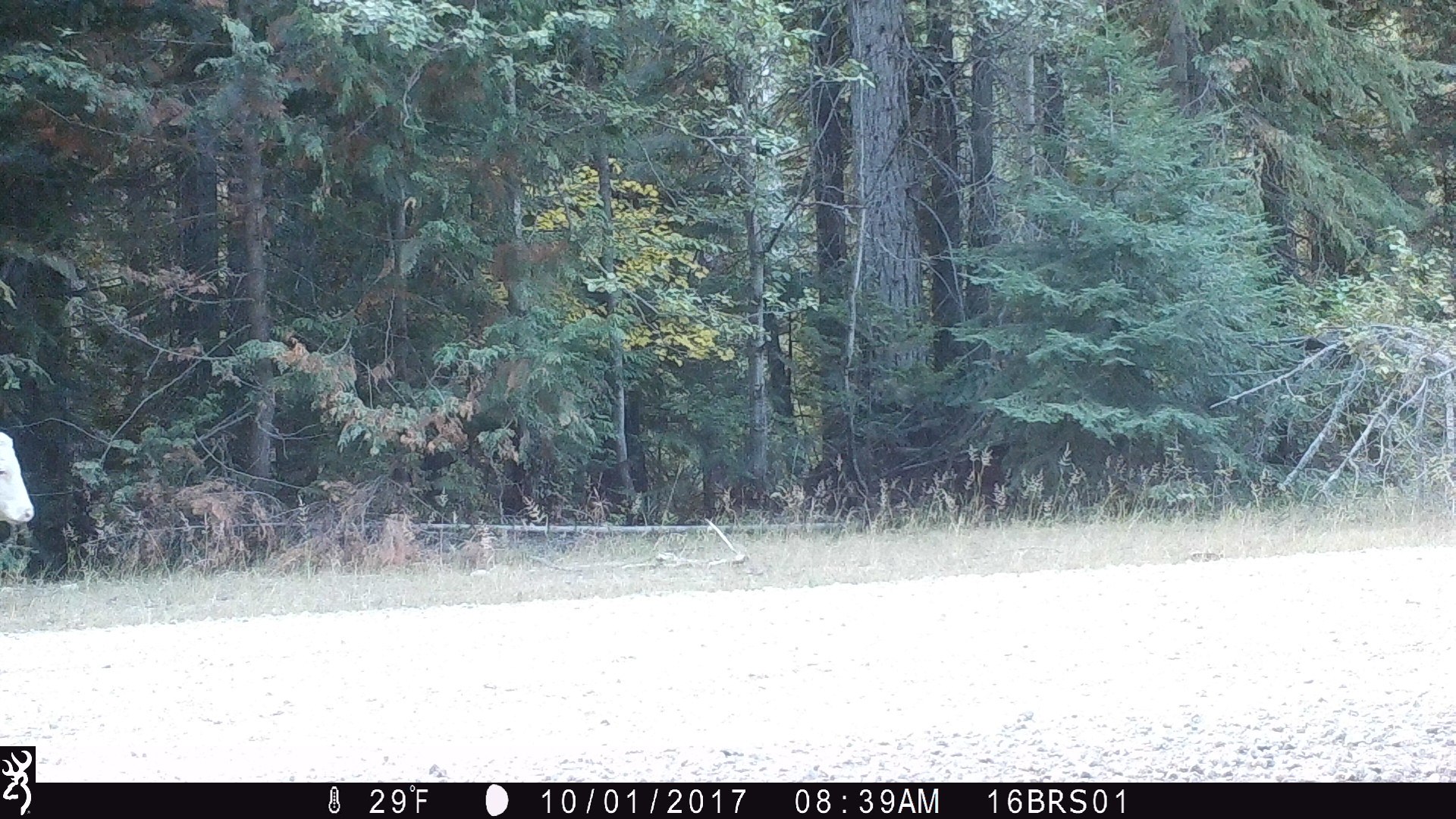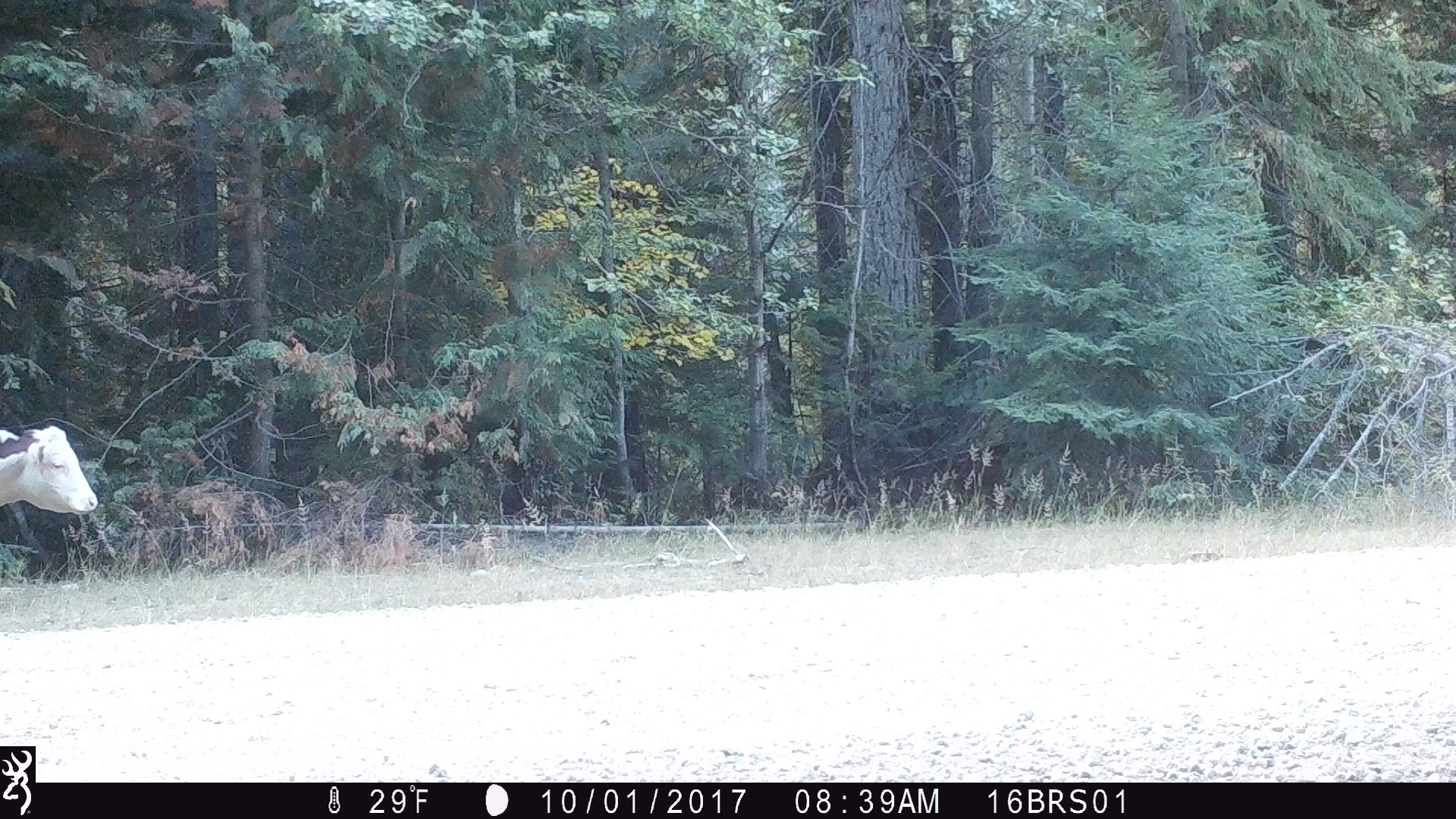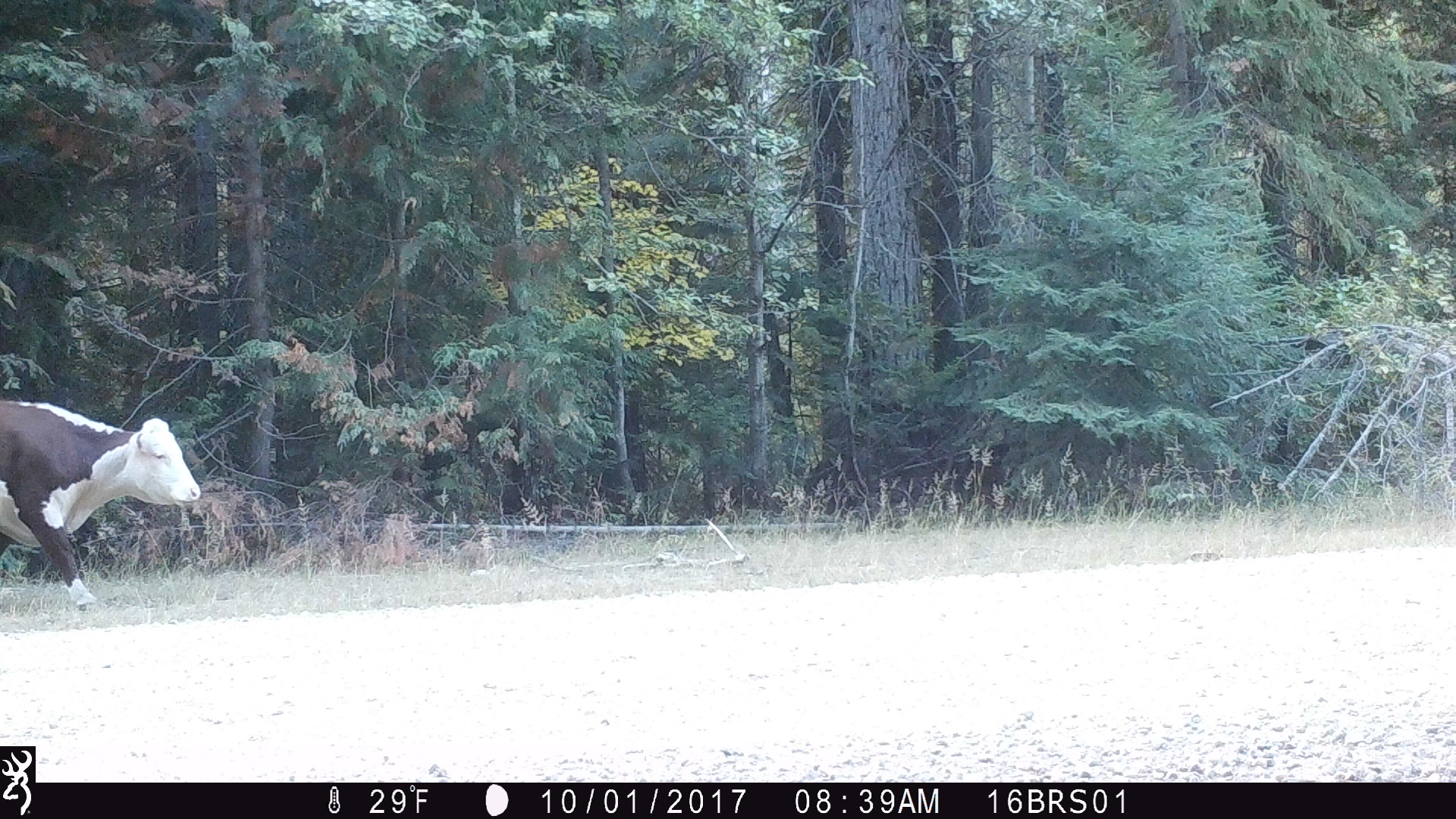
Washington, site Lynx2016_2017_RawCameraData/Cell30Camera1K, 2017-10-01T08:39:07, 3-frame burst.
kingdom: Animalia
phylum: Chordata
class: Mammalia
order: Artiodactyla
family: Bovidae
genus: Bos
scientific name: Bos taurus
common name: domestic cattle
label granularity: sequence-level